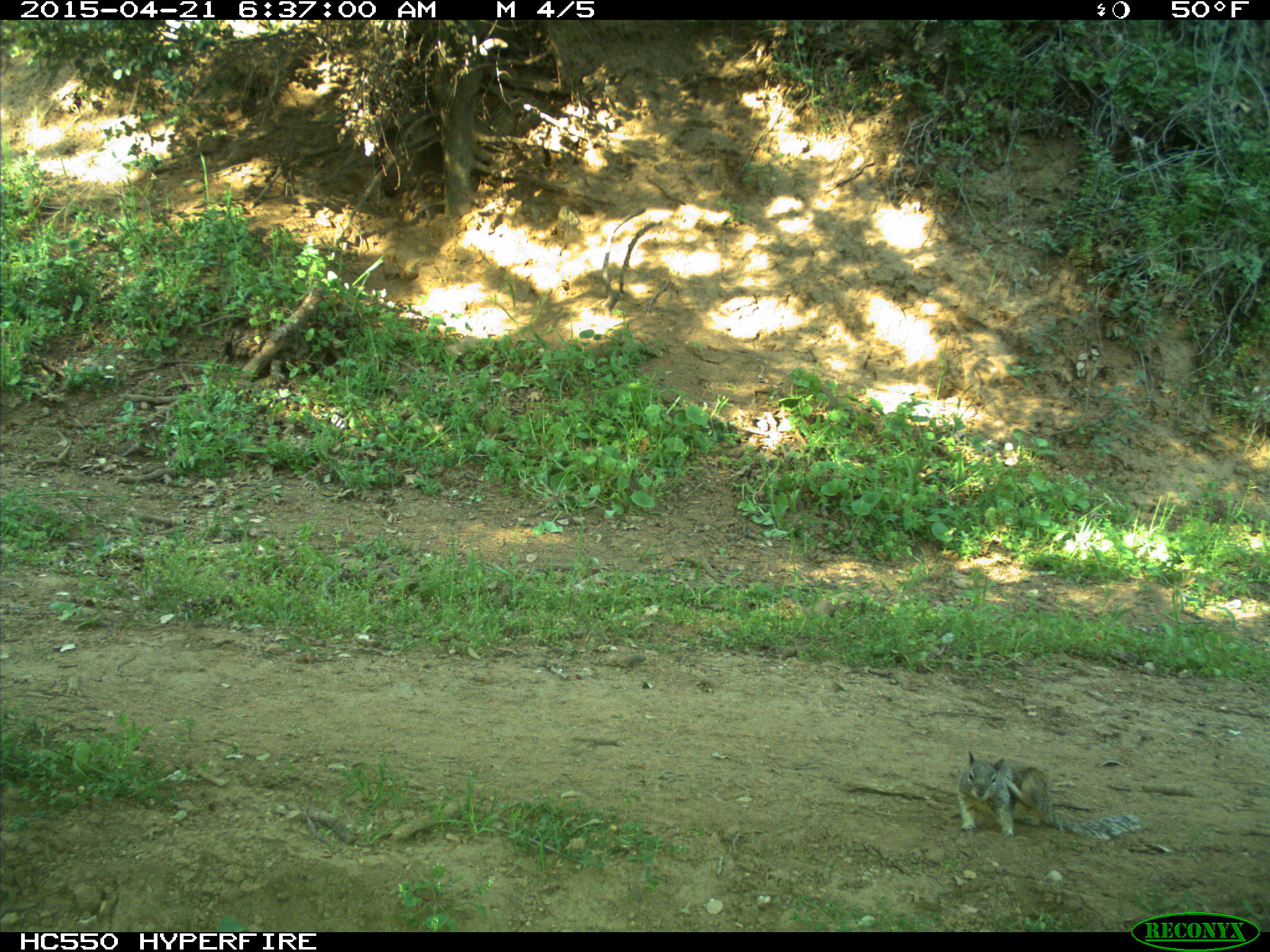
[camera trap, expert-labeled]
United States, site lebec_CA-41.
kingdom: Animalia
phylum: Chordata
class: Mammalia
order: Rodentia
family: Sciuridae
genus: Otospermophilus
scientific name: Otospermophilus beecheyi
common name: california ground squirrel